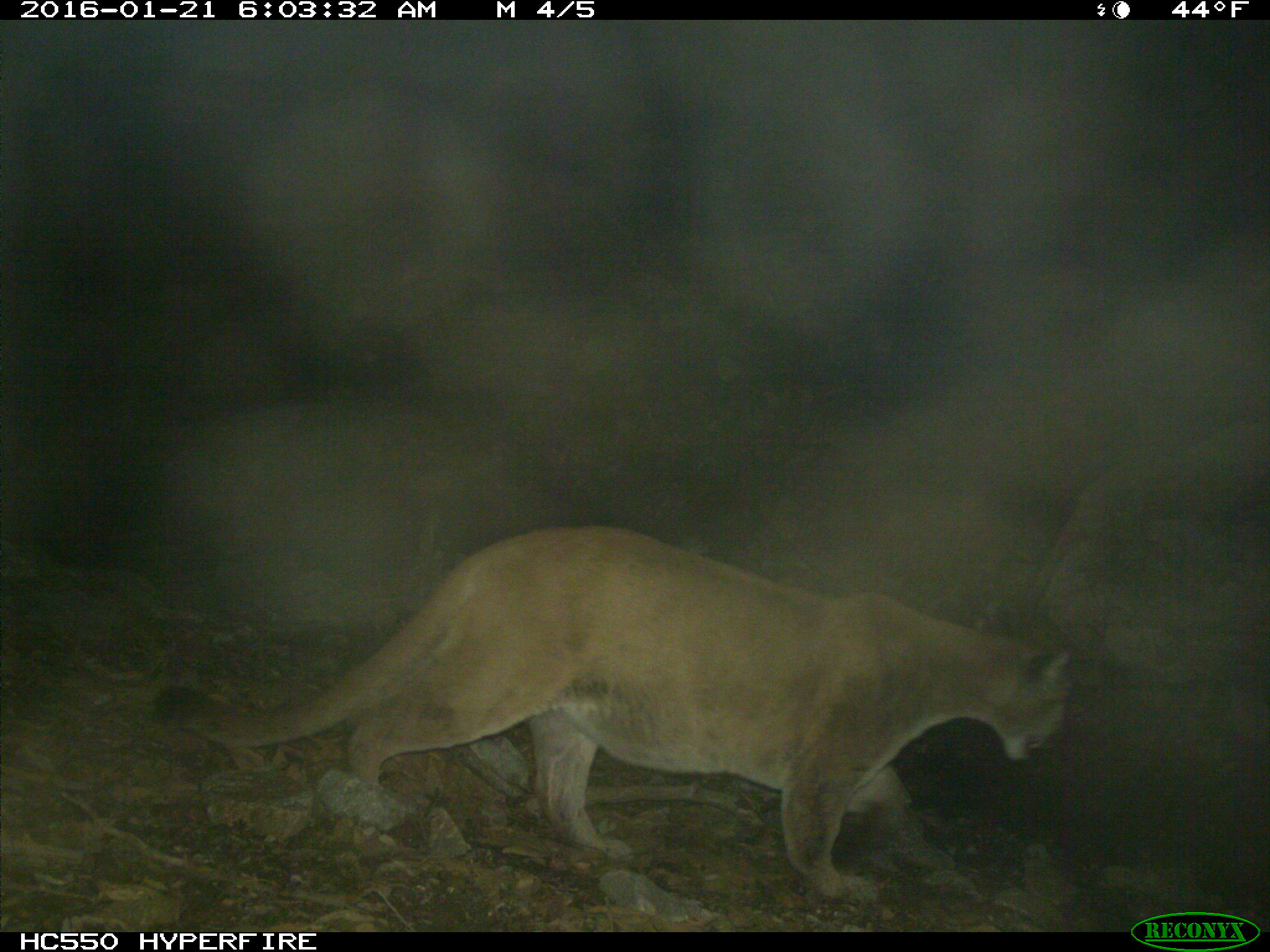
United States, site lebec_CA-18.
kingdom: Animalia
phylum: Chordata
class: Mammalia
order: Carnivora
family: Felidae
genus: Puma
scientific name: Puma concolor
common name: mountain lion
Puma concolor (mountain lion).